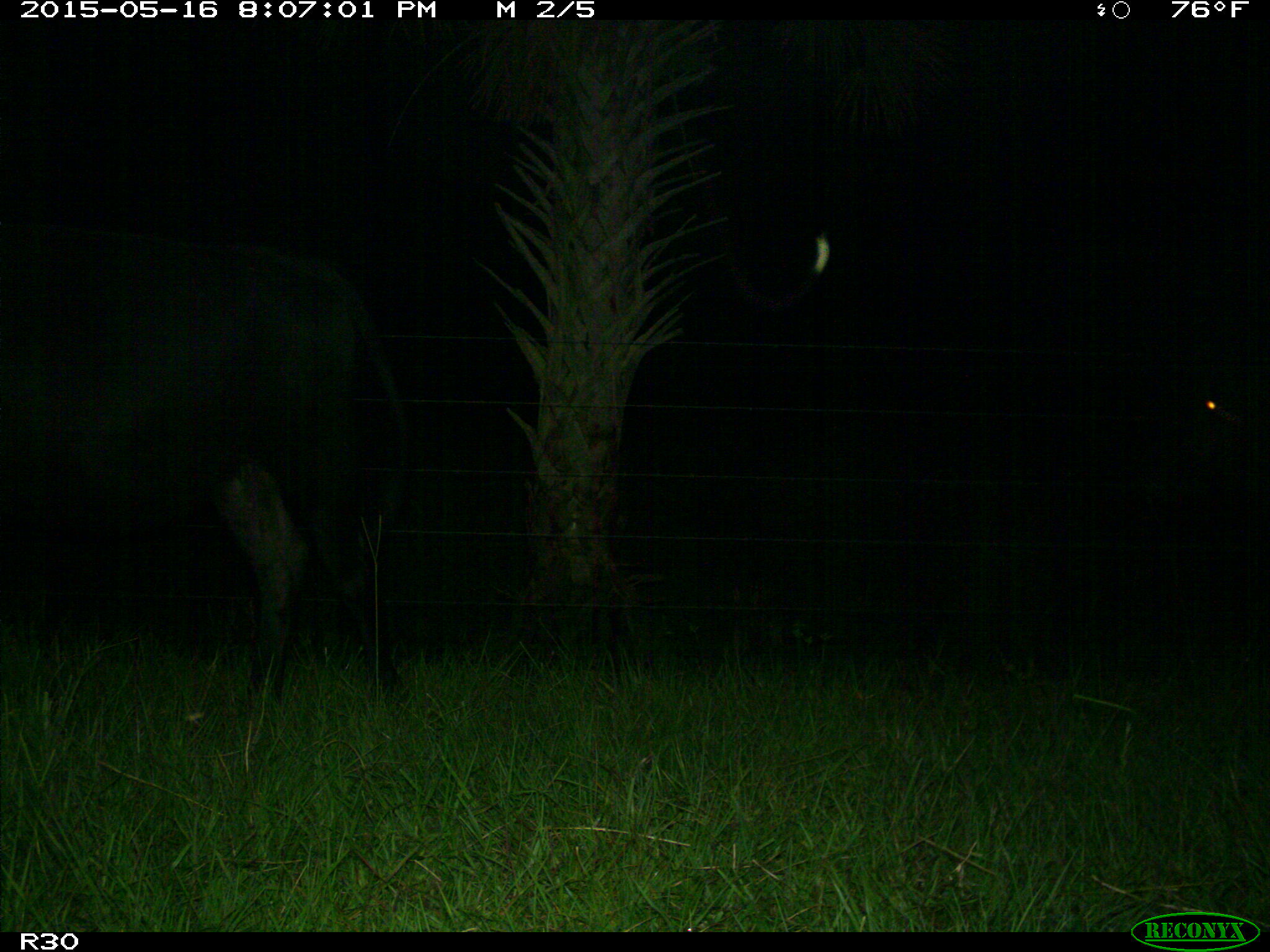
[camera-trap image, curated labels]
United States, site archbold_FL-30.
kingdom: Animalia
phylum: Chordata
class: Mammalia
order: Artiodactyla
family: Bovidae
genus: Bos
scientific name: Bos taurus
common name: domestic cow